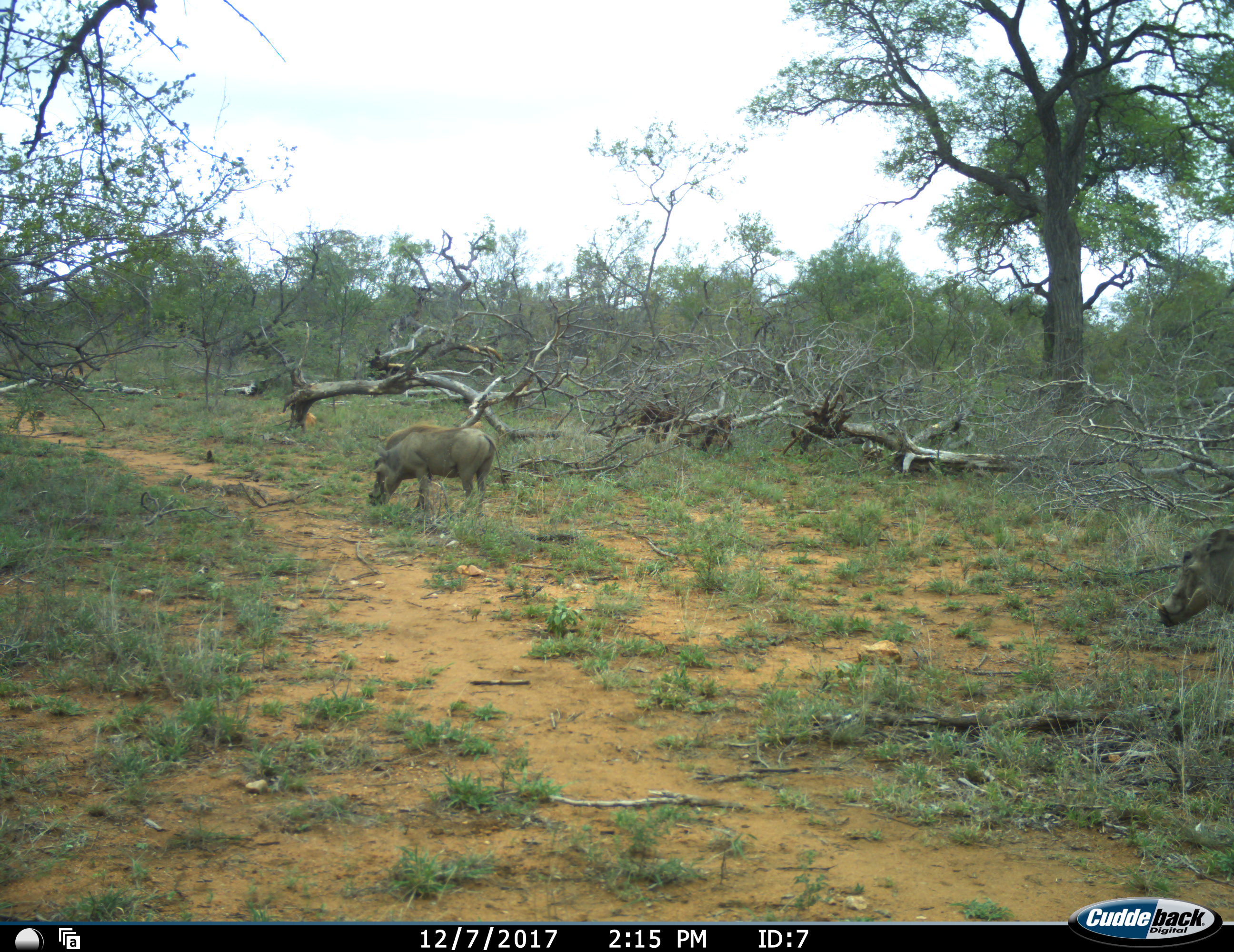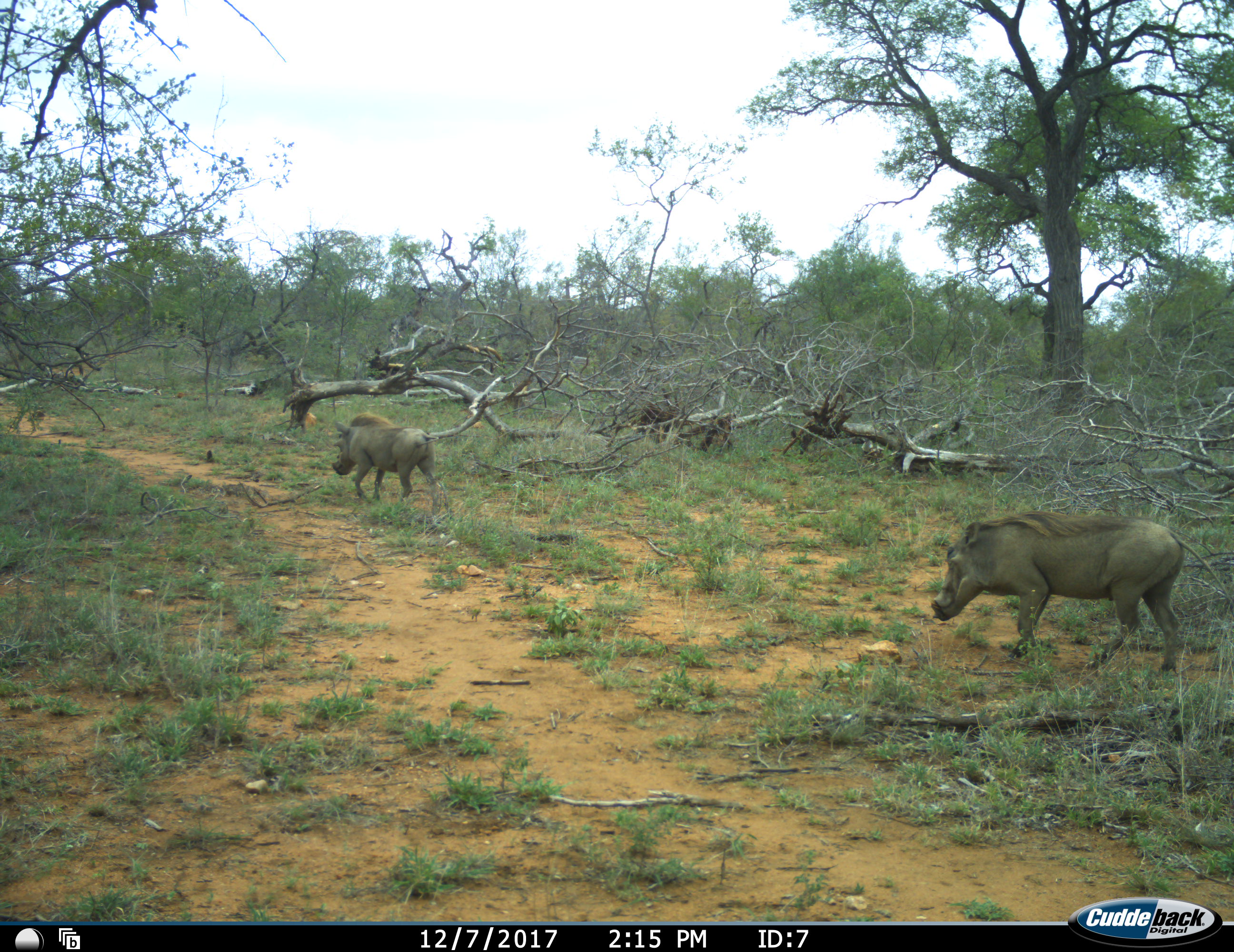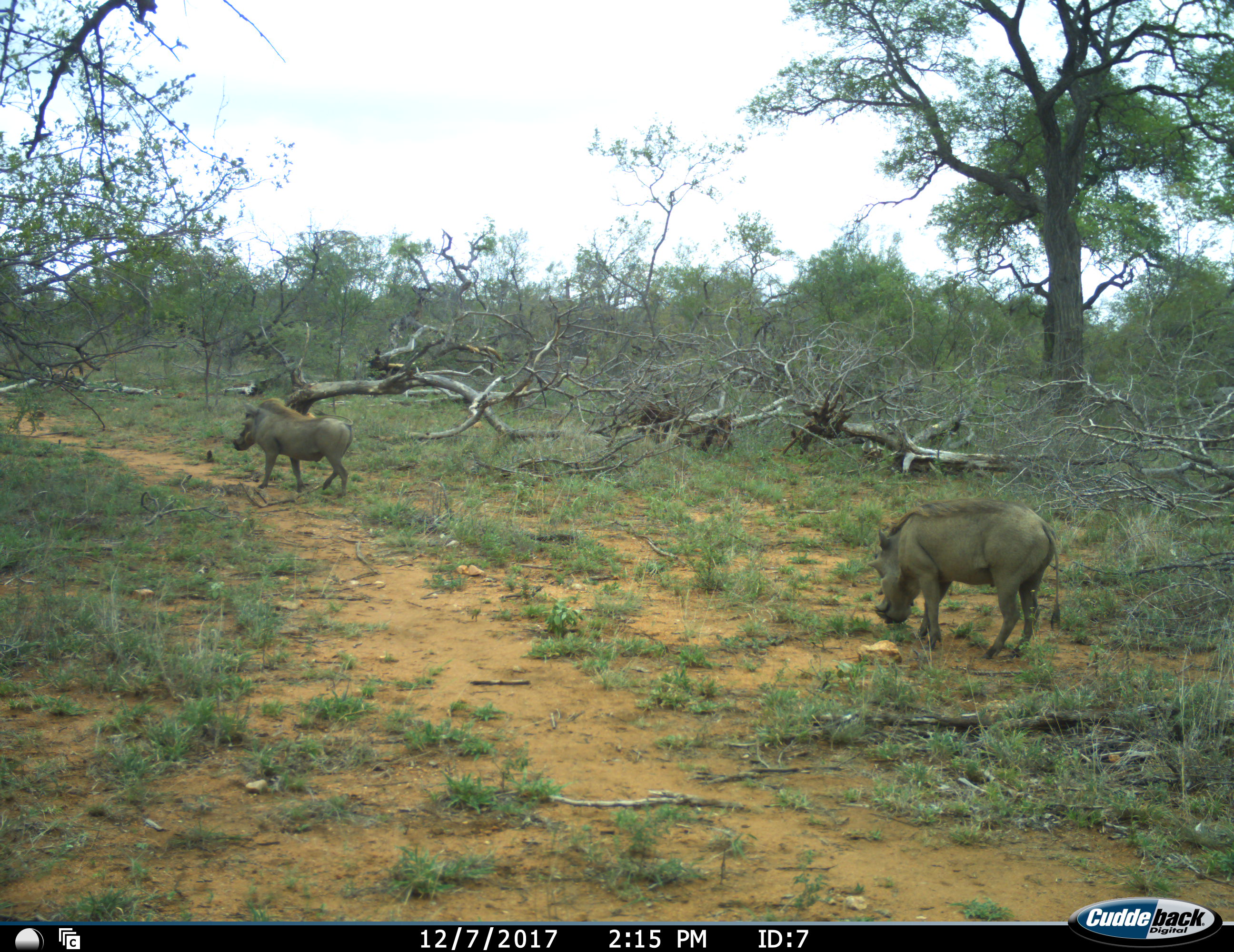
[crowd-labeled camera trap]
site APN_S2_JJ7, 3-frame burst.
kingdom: Animalia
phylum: Chordata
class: Mammalia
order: Artiodactyla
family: Suidae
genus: Phacochoerus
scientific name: Phacochoerus africanus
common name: warthog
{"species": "warthog (Phacochoerus africanus)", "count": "2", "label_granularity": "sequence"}